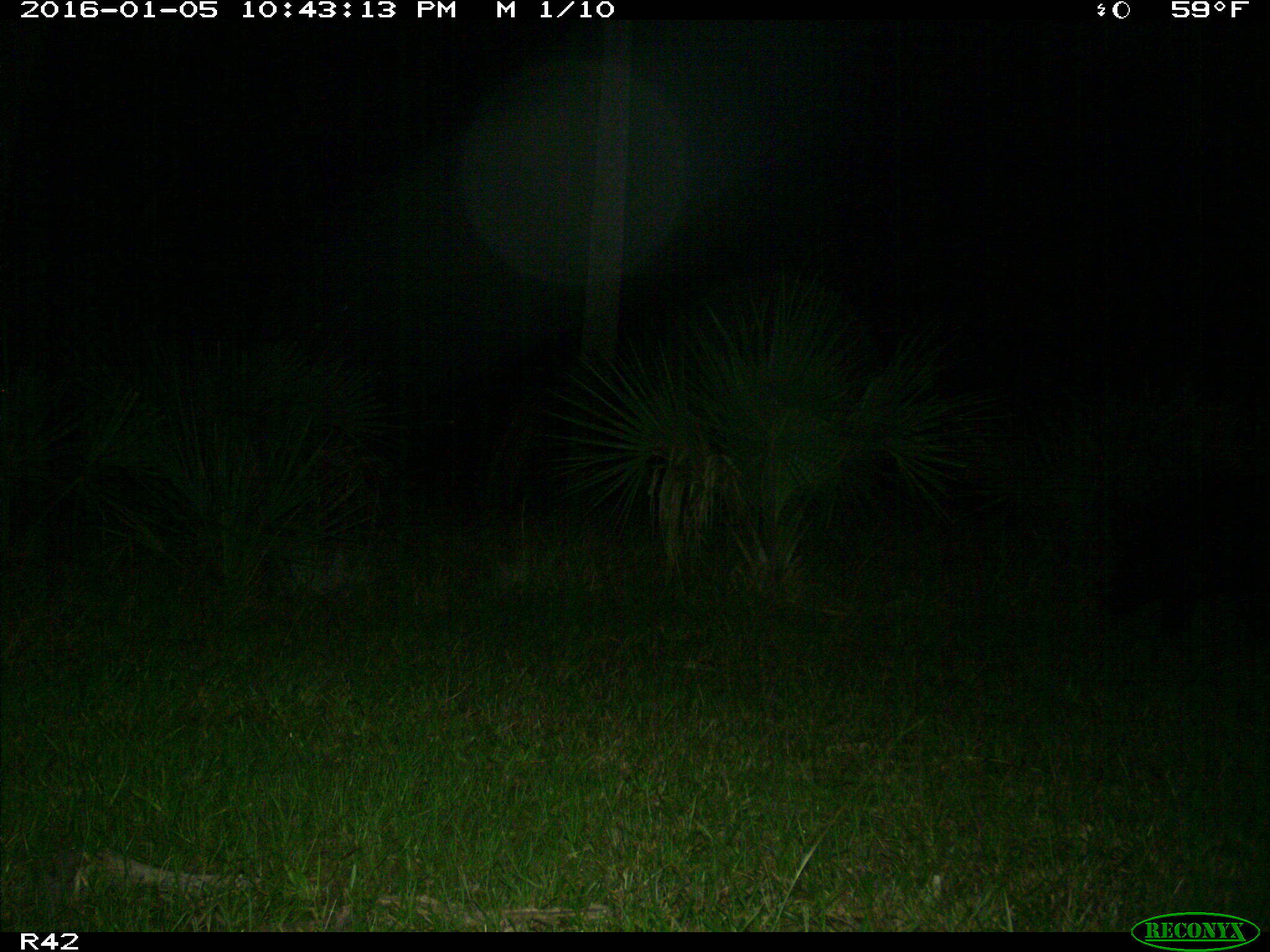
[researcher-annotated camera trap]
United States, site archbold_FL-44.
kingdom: Animalia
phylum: Chordata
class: Mammalia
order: Artiodactyla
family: Suidae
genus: Sus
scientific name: Sus scrofa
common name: wild boar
Sus scrofa (wild boar).